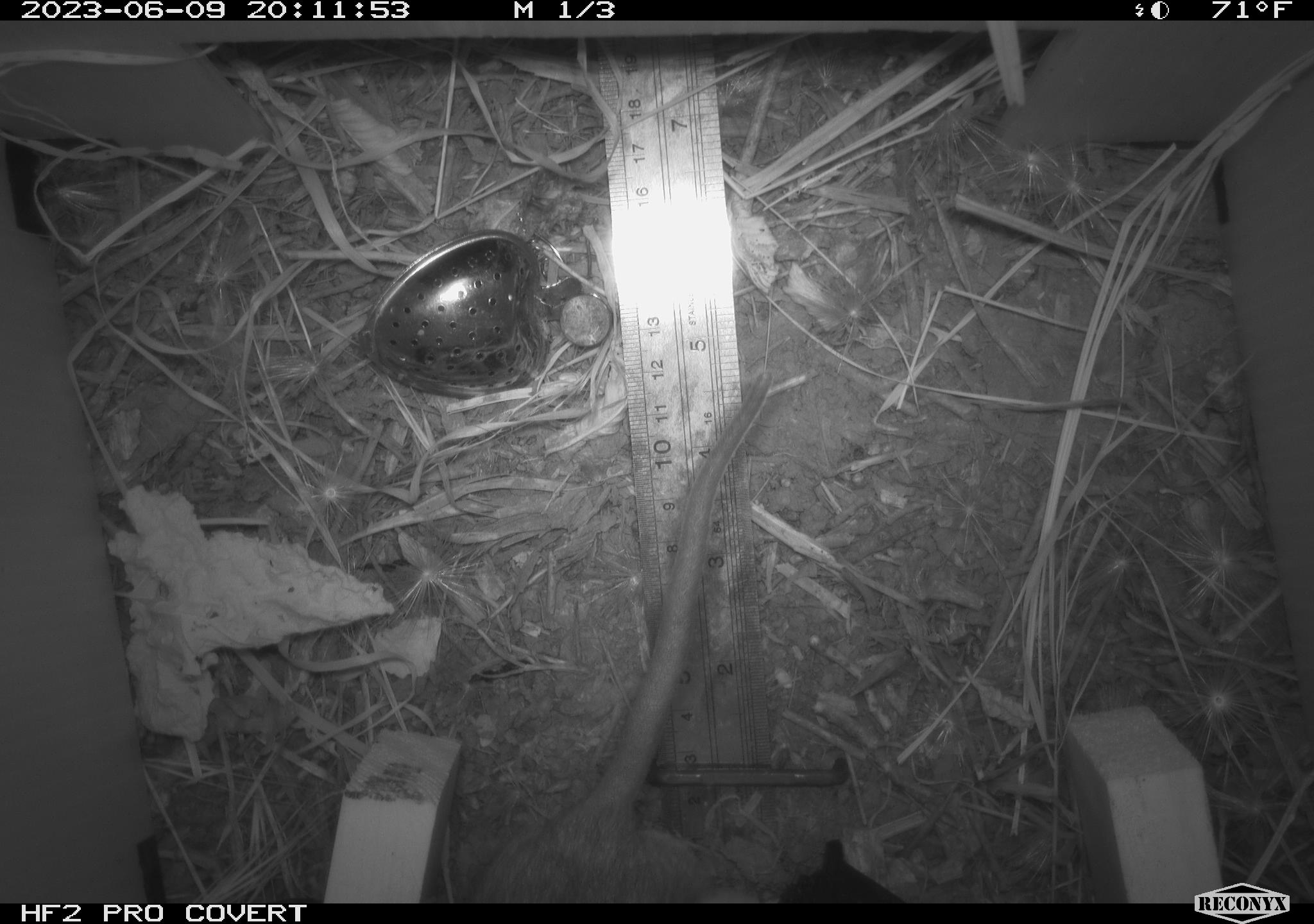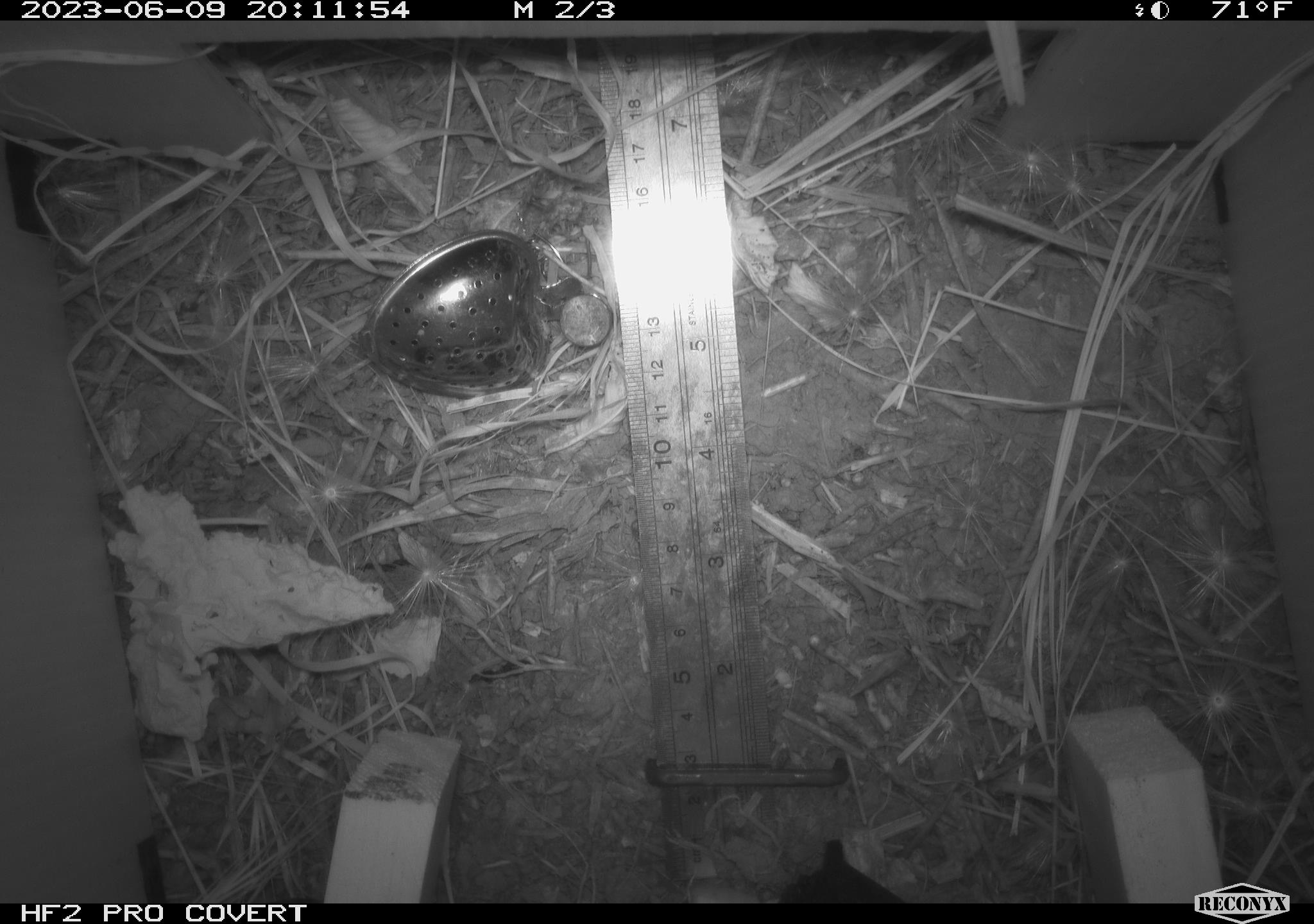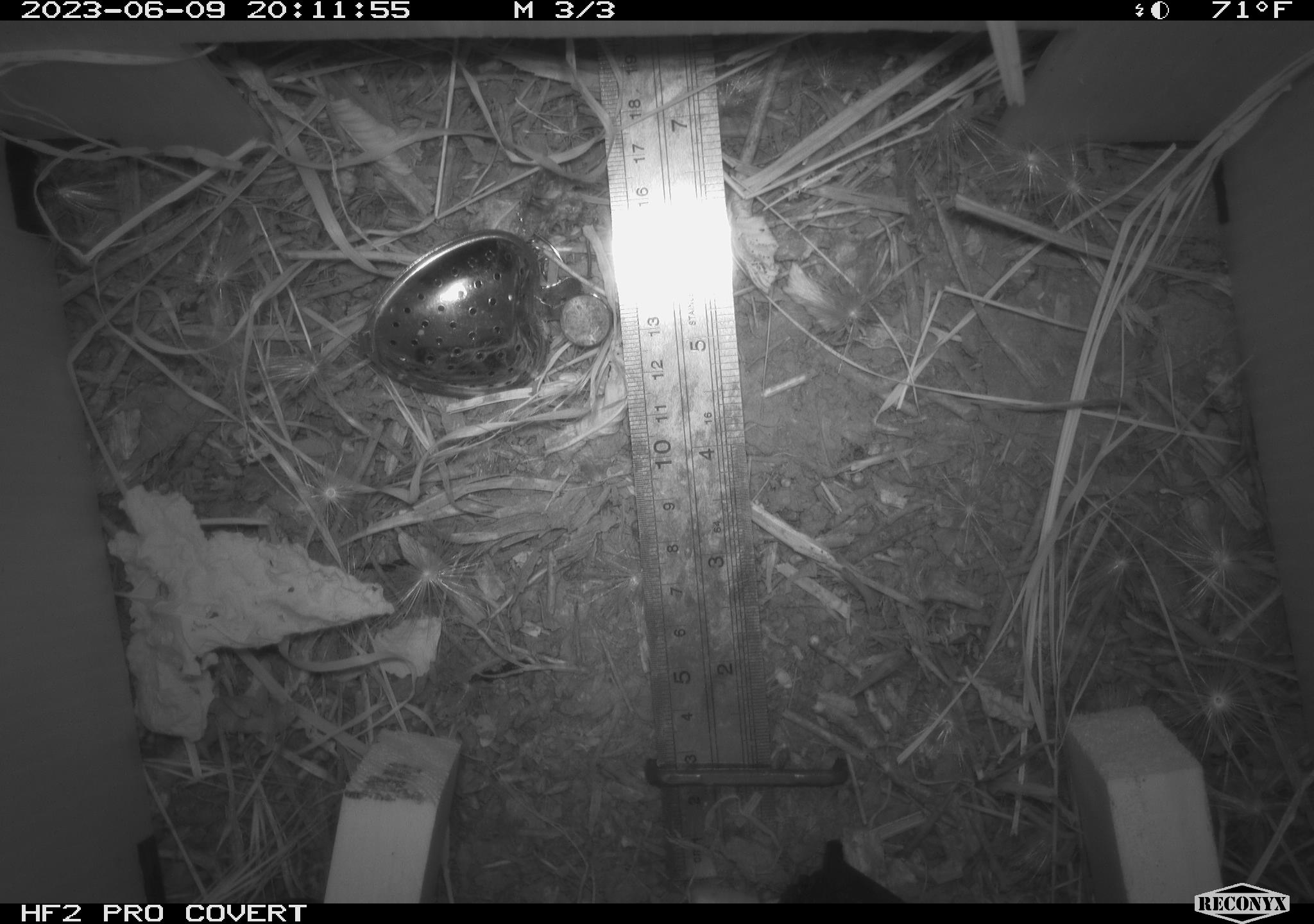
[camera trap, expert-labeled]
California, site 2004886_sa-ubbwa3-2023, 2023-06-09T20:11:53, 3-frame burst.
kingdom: Animalia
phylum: Chordata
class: Mammalia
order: Rodentia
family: Muridae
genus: Rattus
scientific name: Rattus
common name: rat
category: rattus species